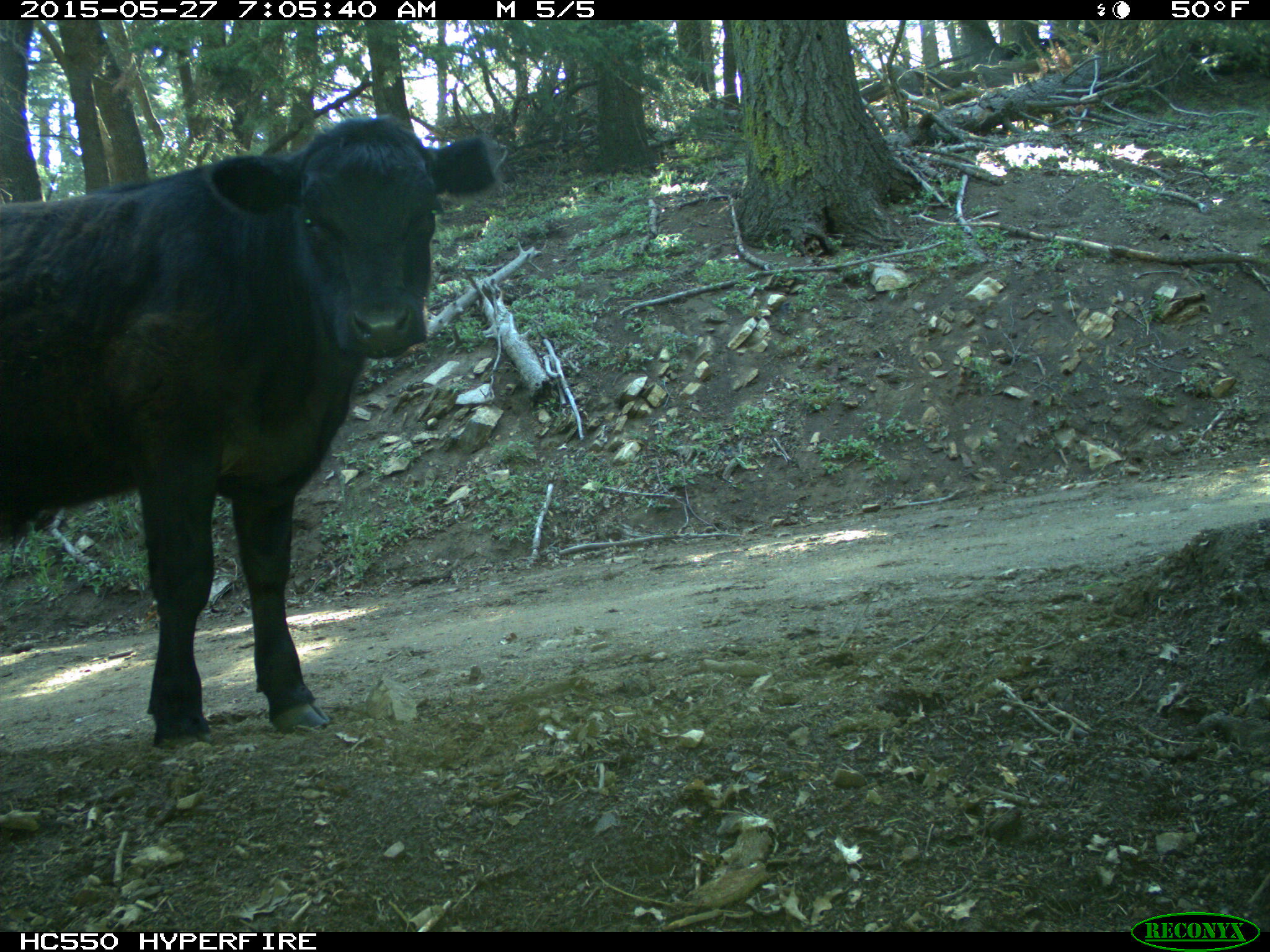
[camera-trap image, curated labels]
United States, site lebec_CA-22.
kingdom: Animalia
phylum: Chordata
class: Mammalia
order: Artiodactyla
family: Bovidae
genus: Bos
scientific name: Bos taurus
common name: domestic cow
Bos taurus (domestic cow).